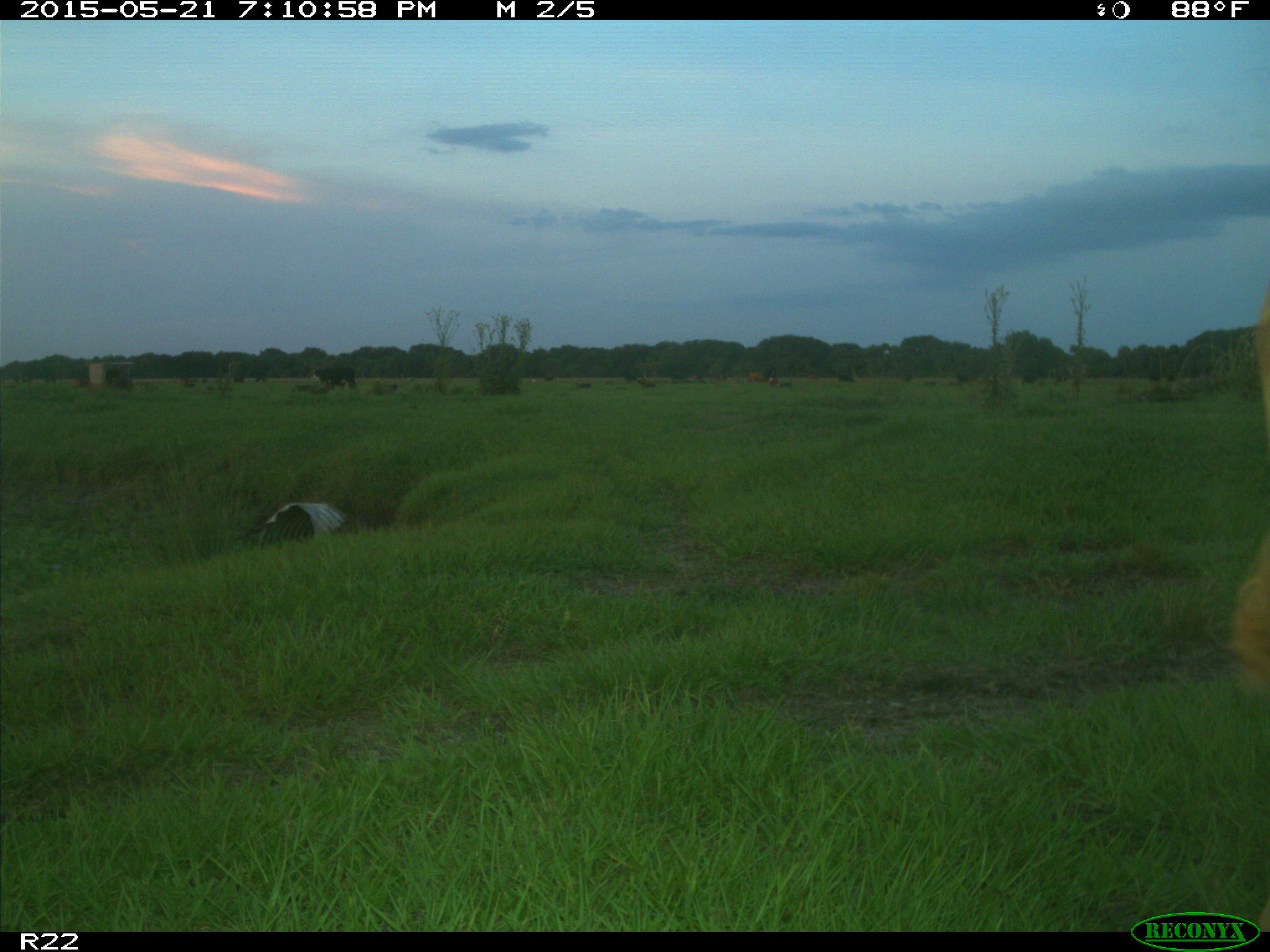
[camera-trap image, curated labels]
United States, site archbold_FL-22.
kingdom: Animalia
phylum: Chordata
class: Mammalia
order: Artiodactyla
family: Bovidae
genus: Bos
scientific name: Bos taurus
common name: domestic cow